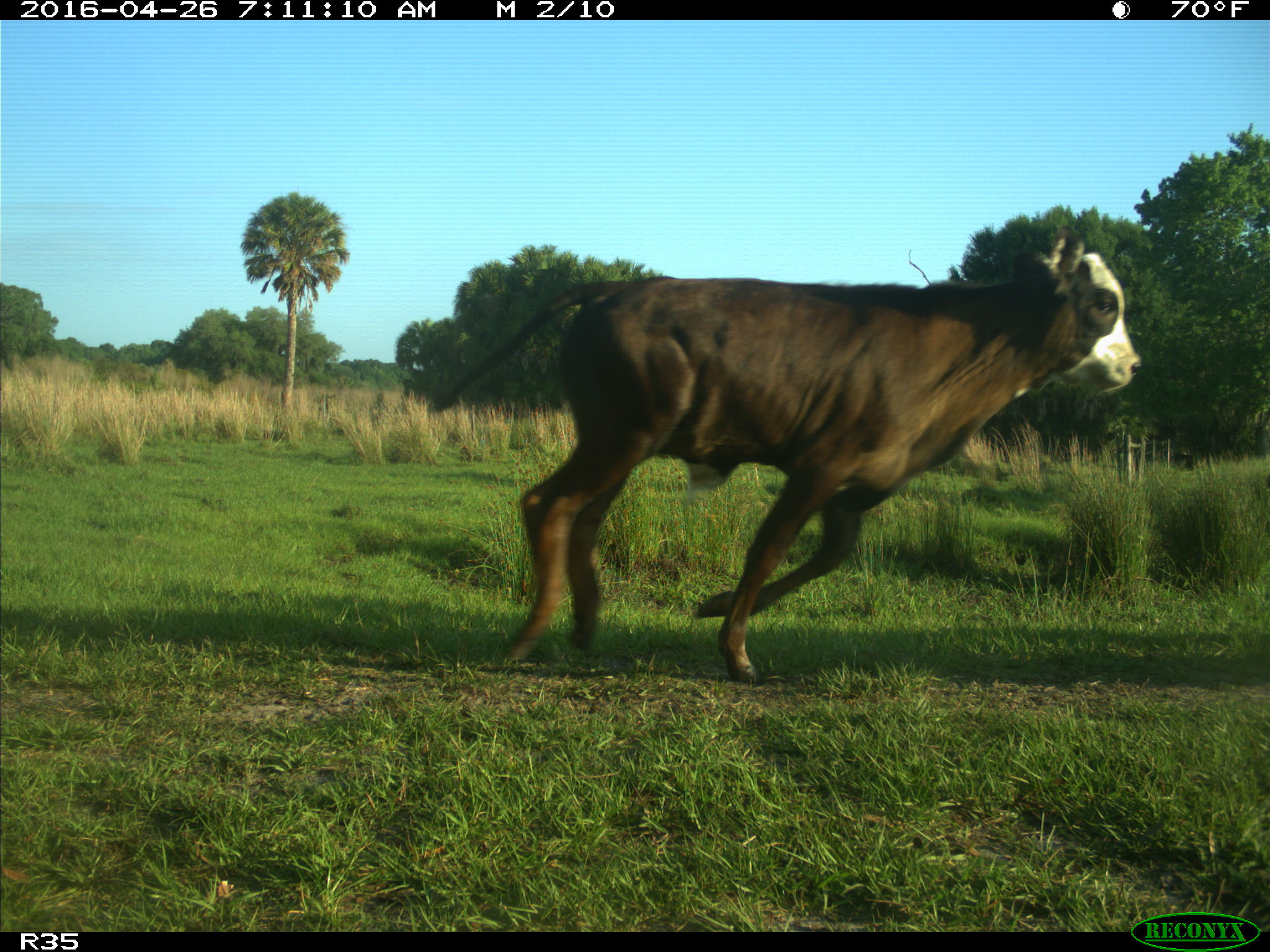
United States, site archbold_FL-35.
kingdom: Animalia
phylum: Chordata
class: Mammalia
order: Artiodactyla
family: Bovidae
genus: Bos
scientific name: Bos taurus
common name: domestic cow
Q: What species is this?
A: Bos taurus (domestic cow).